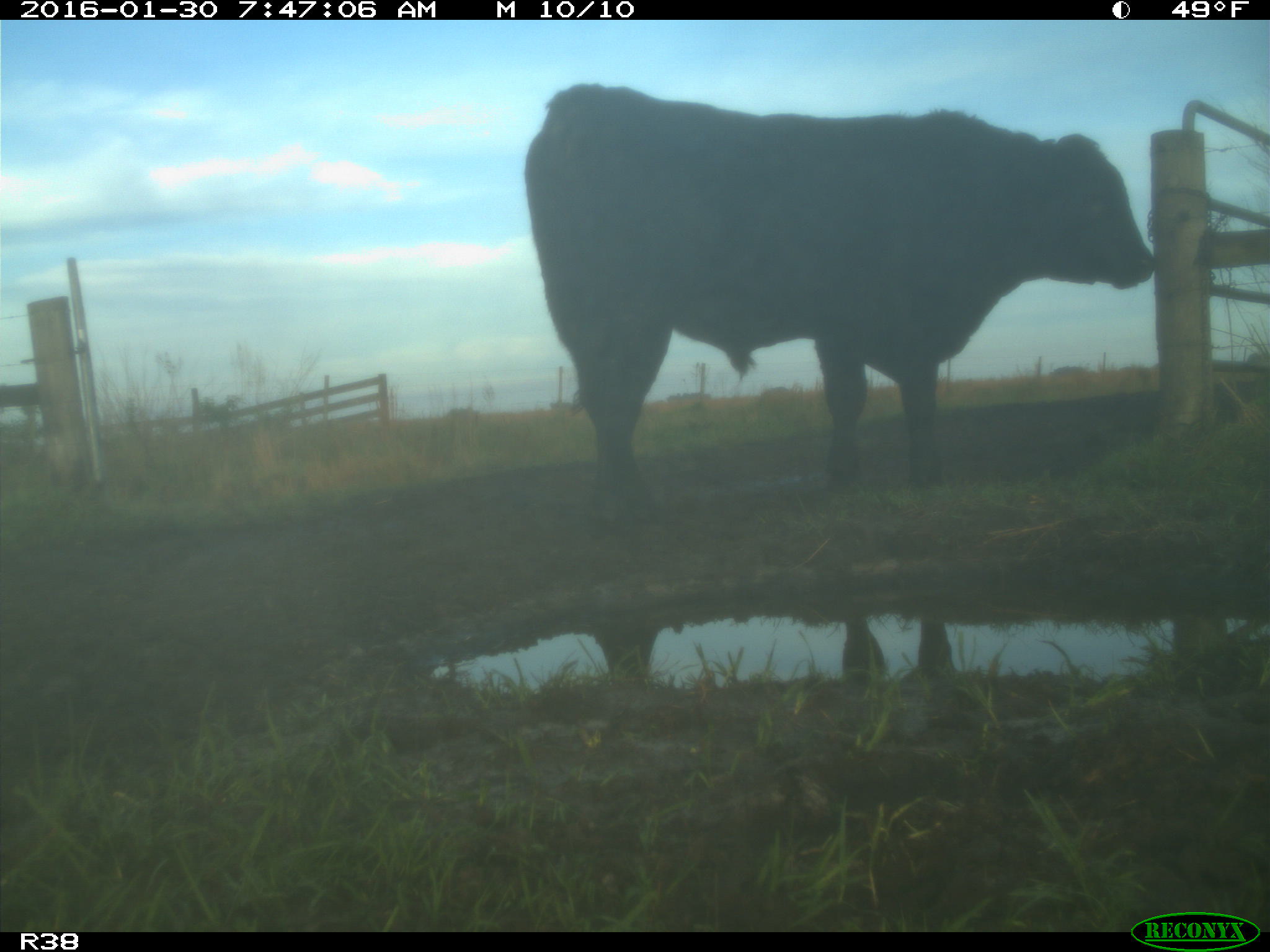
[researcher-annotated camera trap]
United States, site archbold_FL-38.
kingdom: Animalia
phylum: Chordata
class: Mammalia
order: Artiodactyla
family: Bovidae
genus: Bos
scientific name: Bos taurus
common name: domestic cow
Bos taurus (domestic cow).